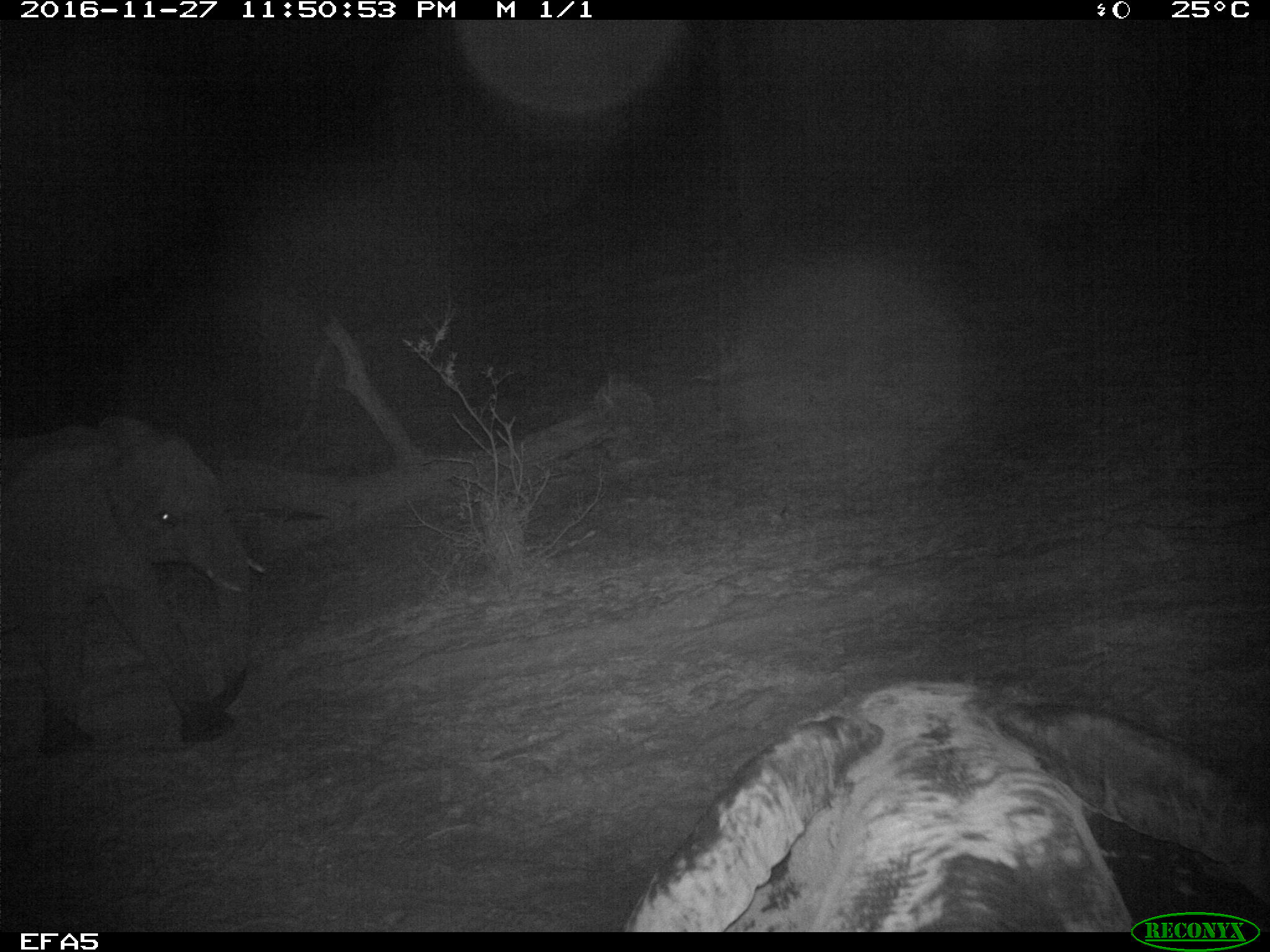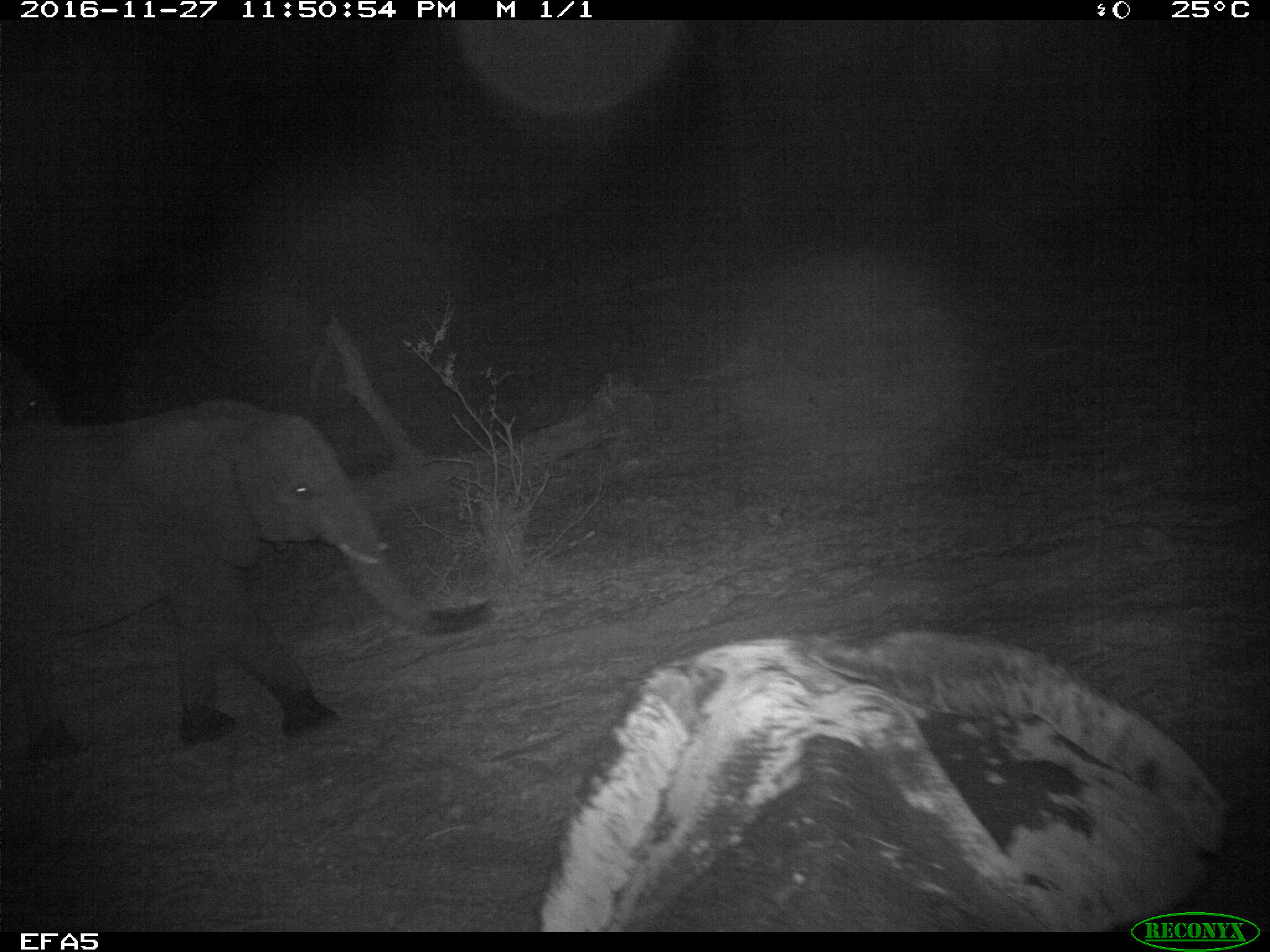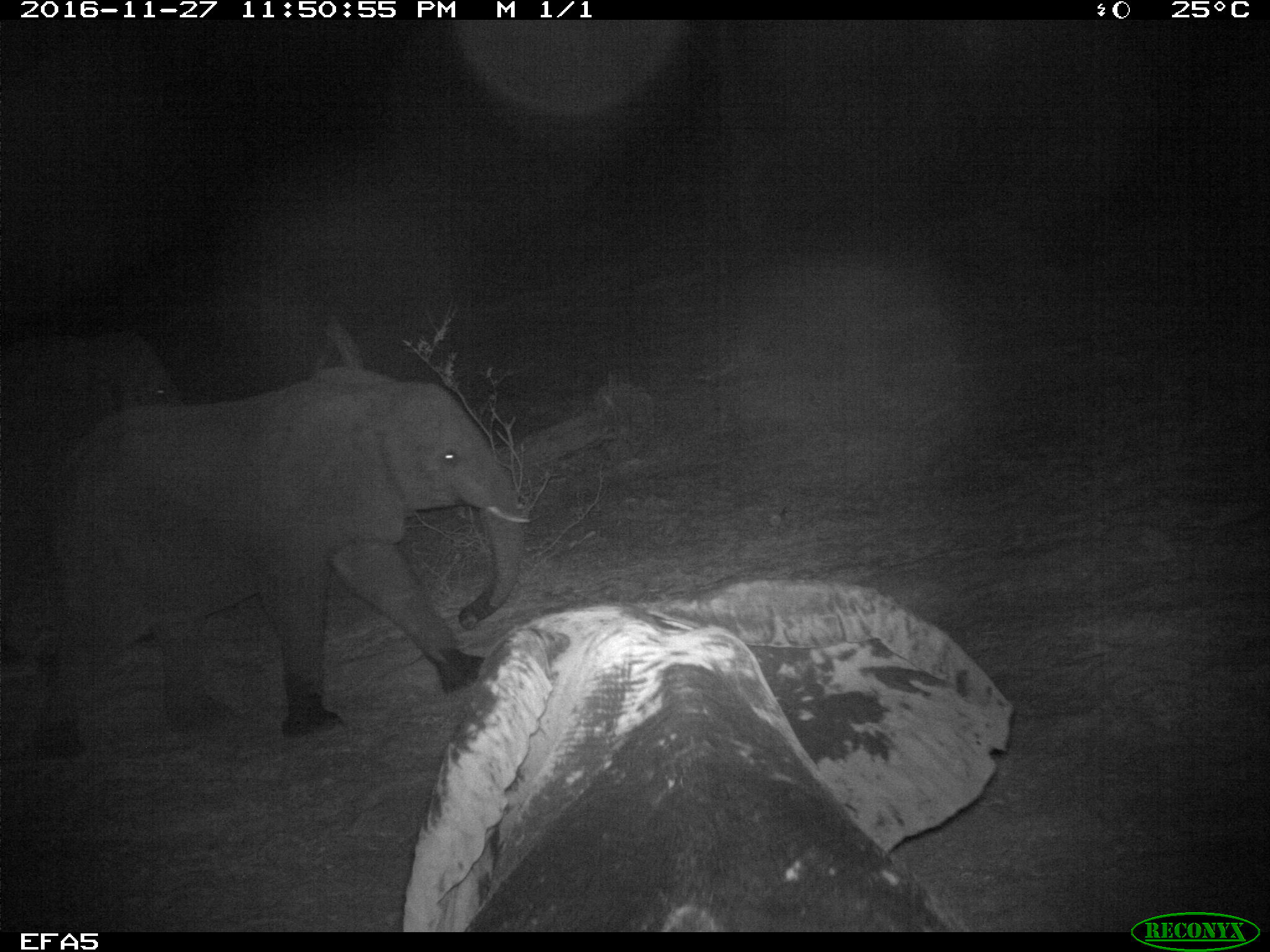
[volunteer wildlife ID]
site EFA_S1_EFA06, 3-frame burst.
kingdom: Animalia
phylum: Chordata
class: Mammalia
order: Proboscidea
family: Elephantidae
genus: Loxodonta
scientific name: Loxodonta africana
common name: african bush elephant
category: elephant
Elephant (african bush elephant) (Loxodonta africana), count 3. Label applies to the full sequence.